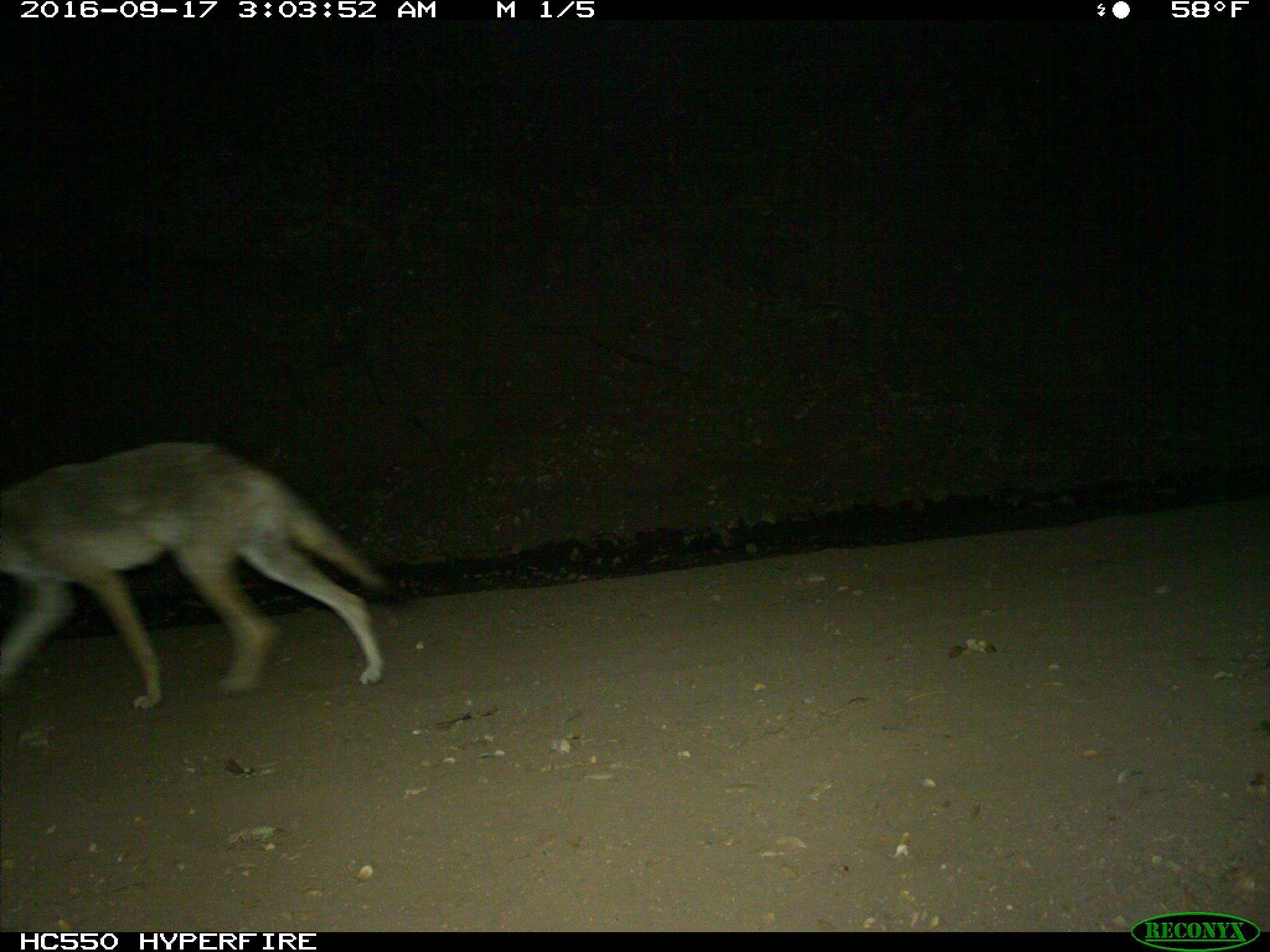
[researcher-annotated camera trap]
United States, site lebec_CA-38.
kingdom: Animalia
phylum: Chordata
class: Mammalia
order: Carnivora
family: Canidae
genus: Canis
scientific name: Canis latrans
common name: coyote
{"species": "Canis latrans (coyote)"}